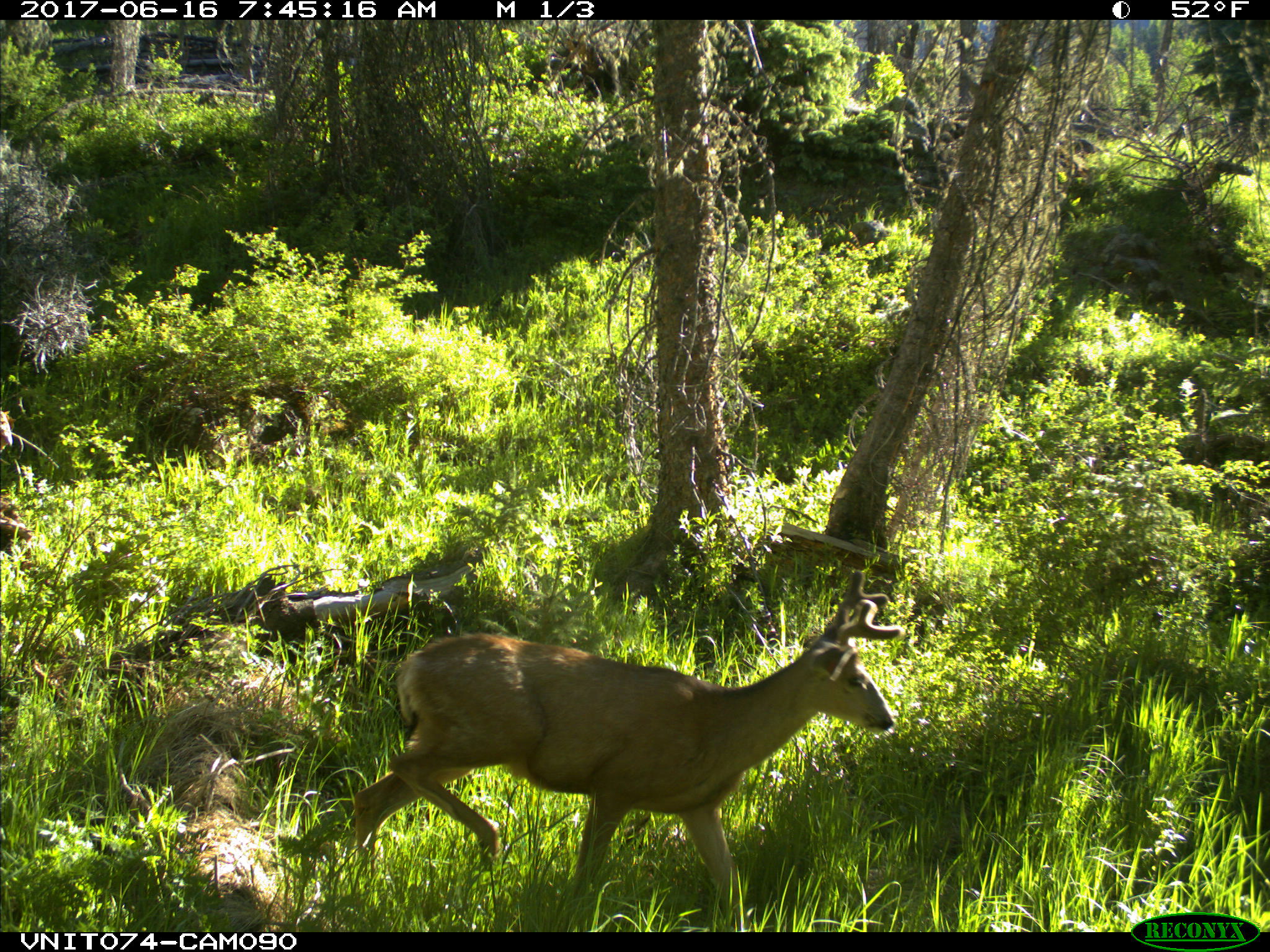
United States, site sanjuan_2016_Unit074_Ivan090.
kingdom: Animalia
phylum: Chordata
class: Mammalia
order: Artiodactyla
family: Cervidae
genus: Odocoileus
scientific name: Odocoileus hemionus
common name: mule deer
Odocoileus hemionus (mule deer).